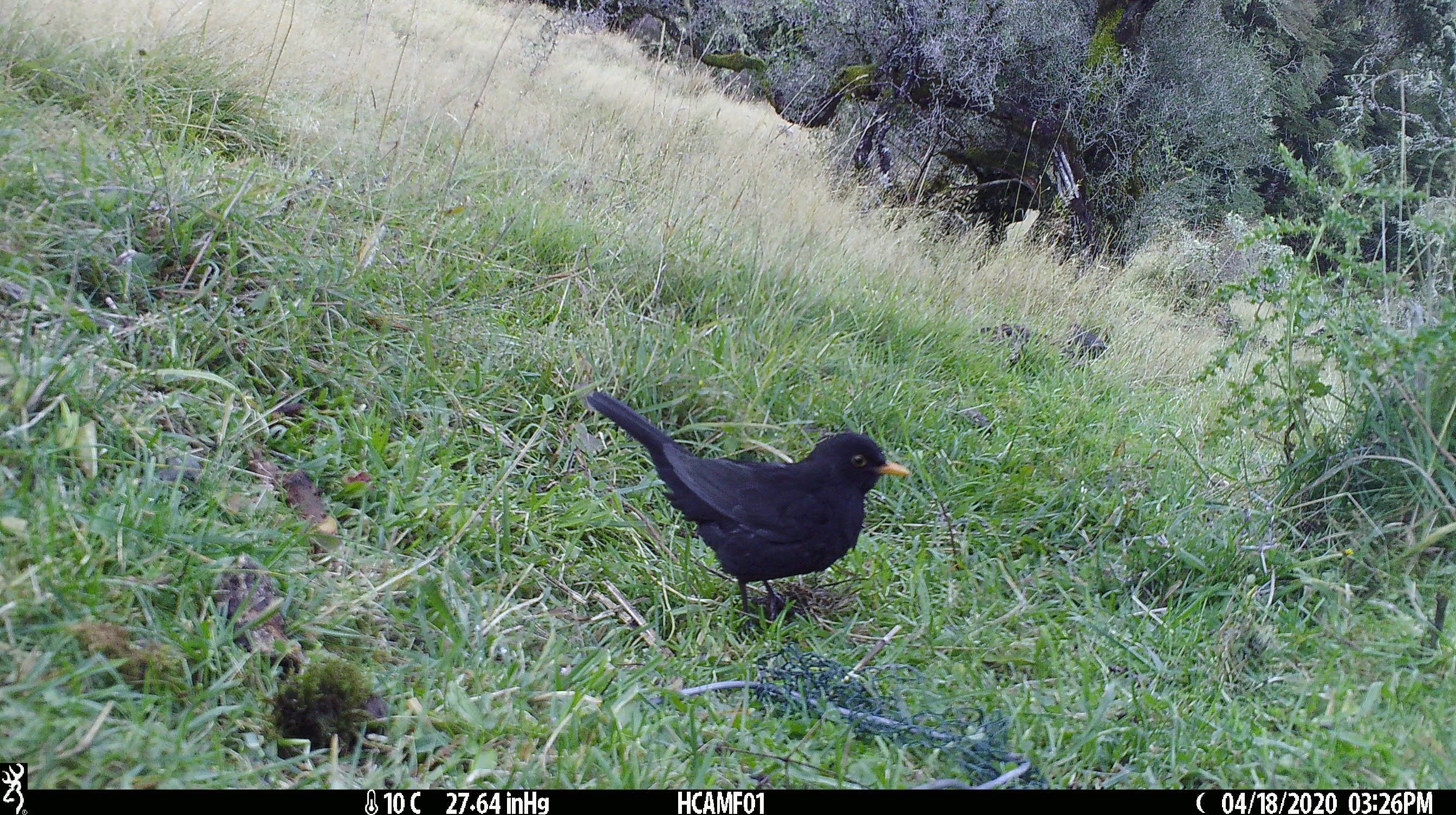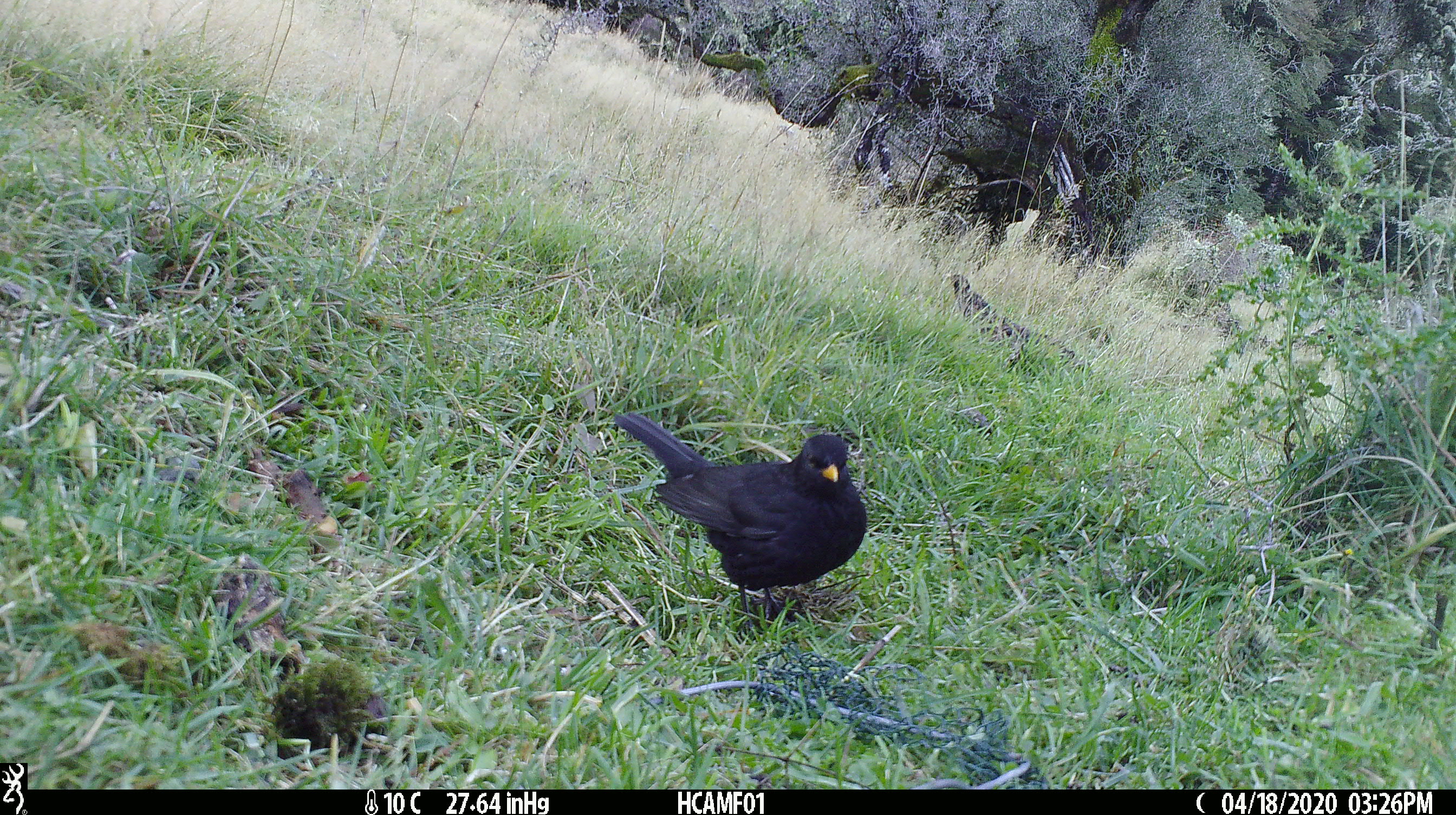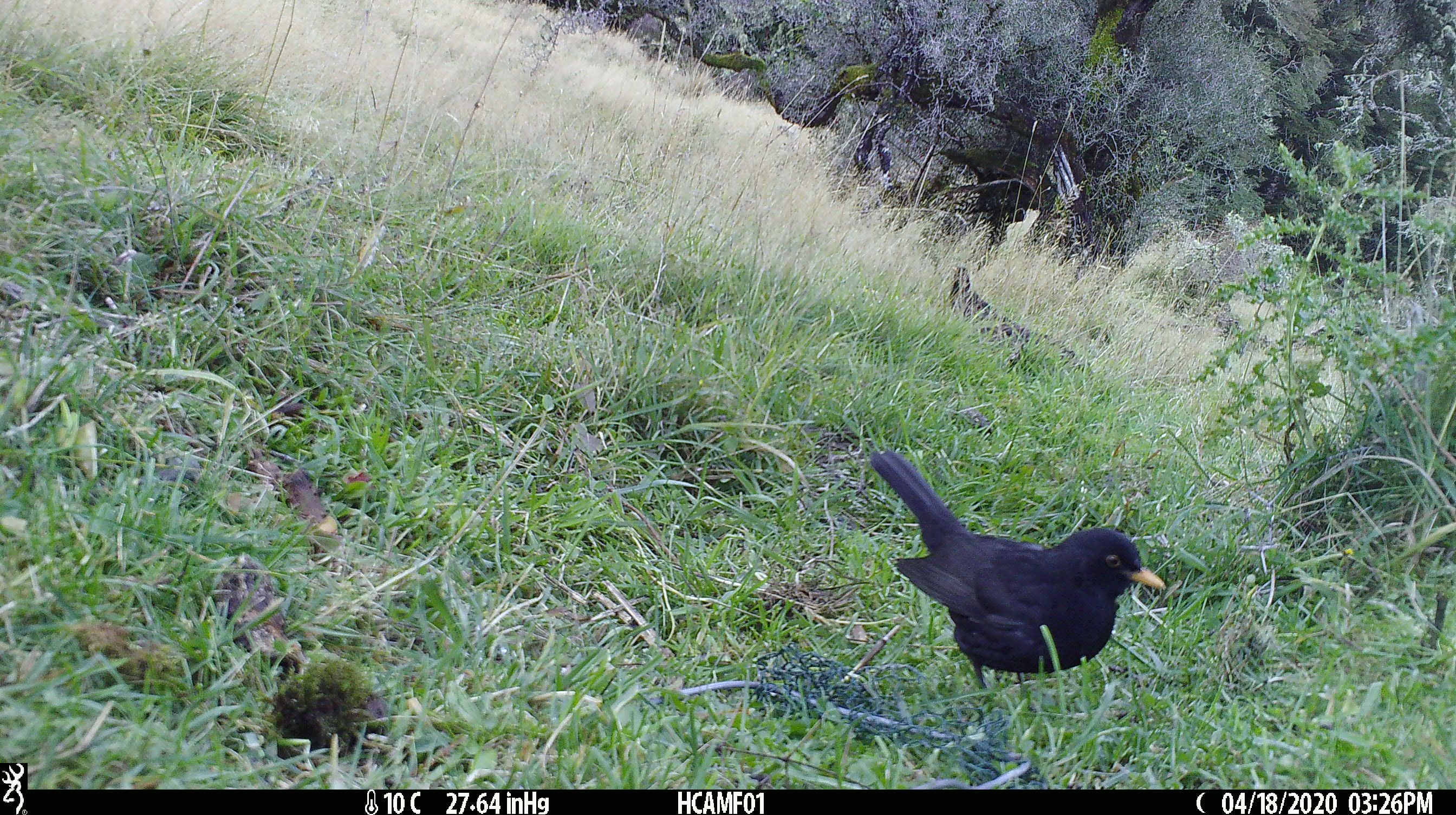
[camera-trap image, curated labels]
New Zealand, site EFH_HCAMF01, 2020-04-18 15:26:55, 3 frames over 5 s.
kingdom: Animalia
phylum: Chordata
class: Aves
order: Passeriformes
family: Turdidae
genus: Turdus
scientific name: Turdus merula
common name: eurasian blackbird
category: blackbird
Blackbird (eurasian blackbird) (Turdus merula).